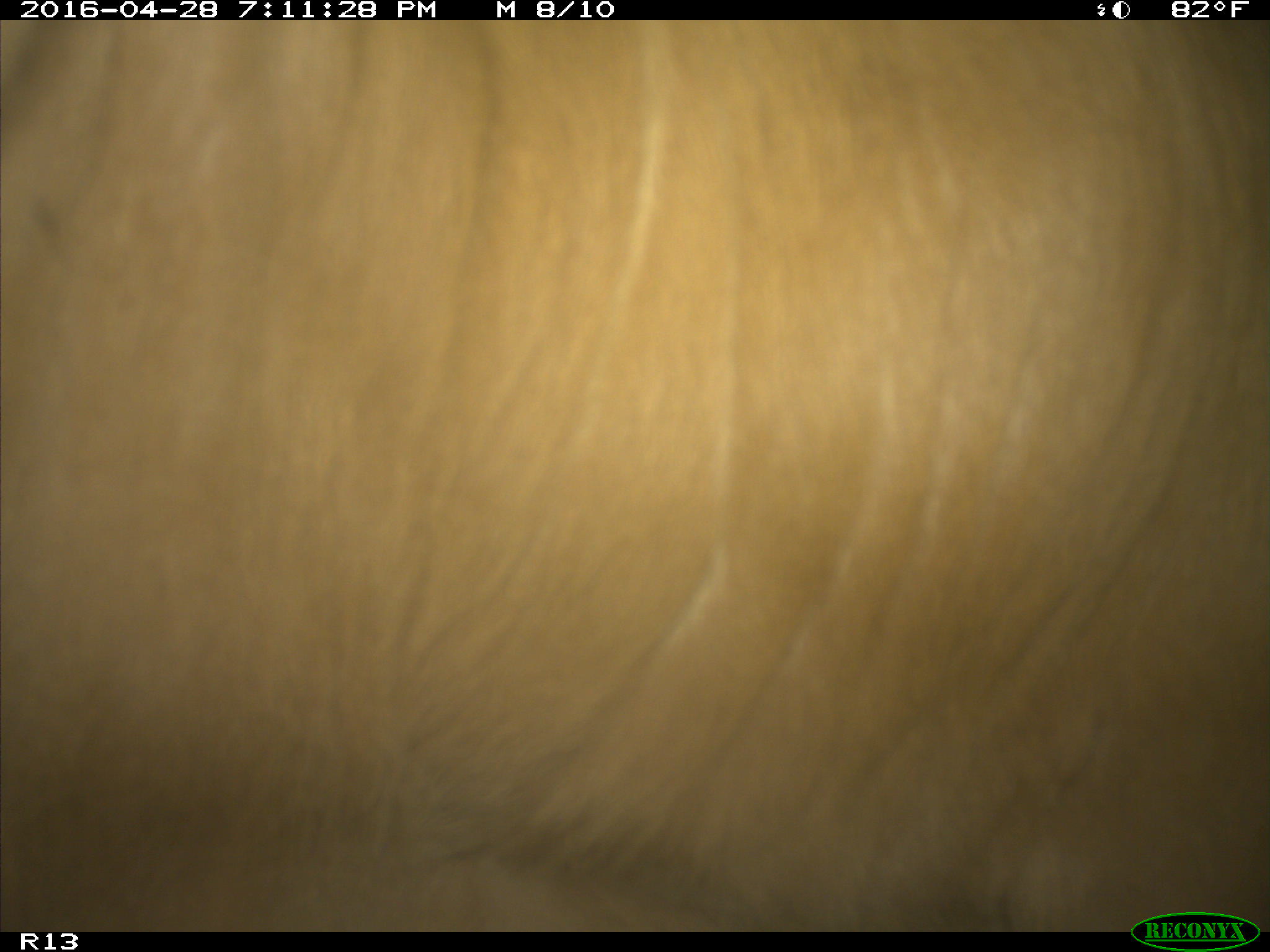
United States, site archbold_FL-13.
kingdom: Animalia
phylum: Chordata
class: Mammalia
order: Artiodactyla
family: Bovidae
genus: Bos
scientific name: Bos taurus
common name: domestic cow